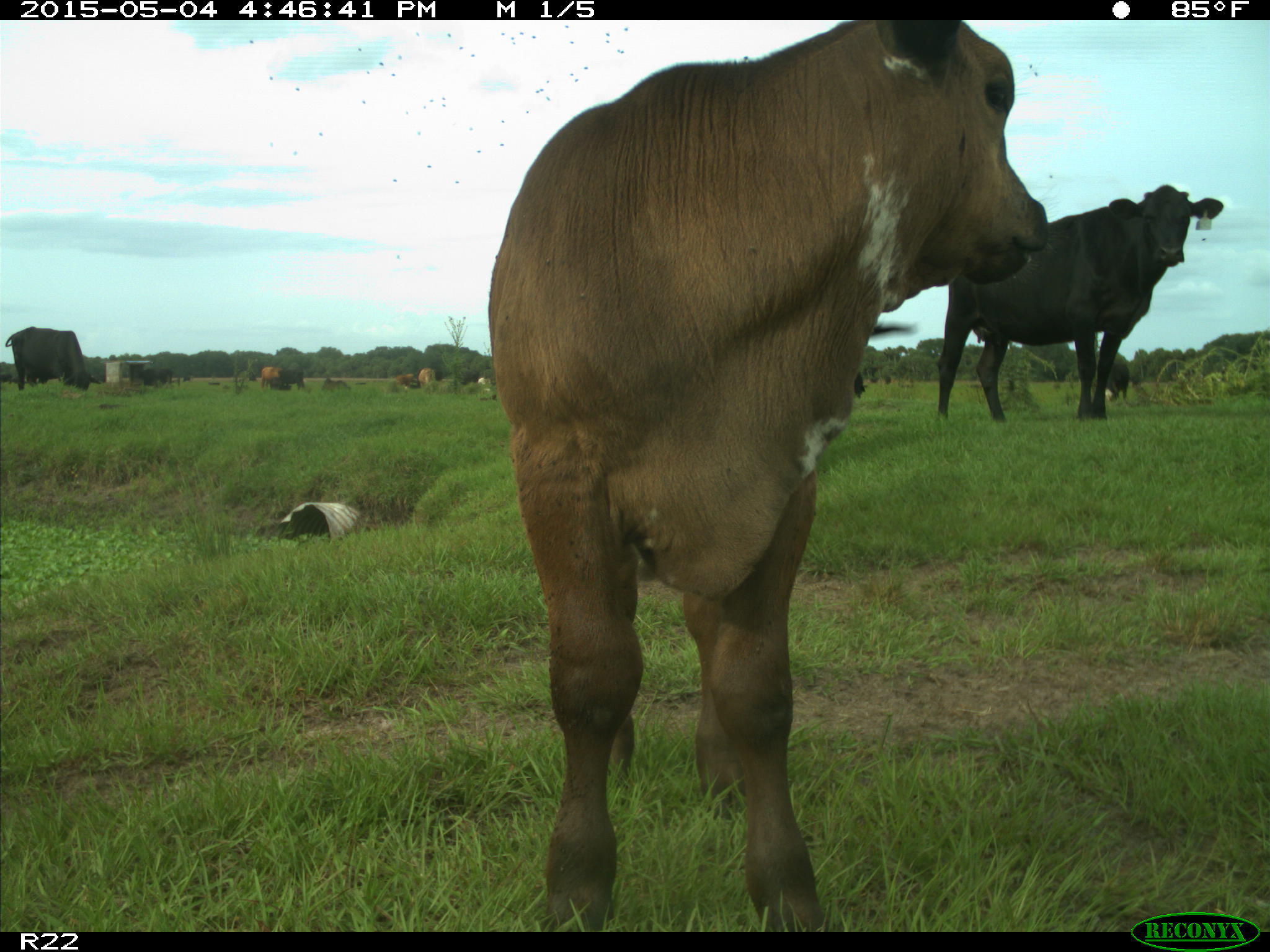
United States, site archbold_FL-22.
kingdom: Animalia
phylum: Chordata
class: Mammalia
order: Artiodactyla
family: Bovidae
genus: Bos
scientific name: Bos taurus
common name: domestic cow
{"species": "Bos taurus (domestic cow)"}